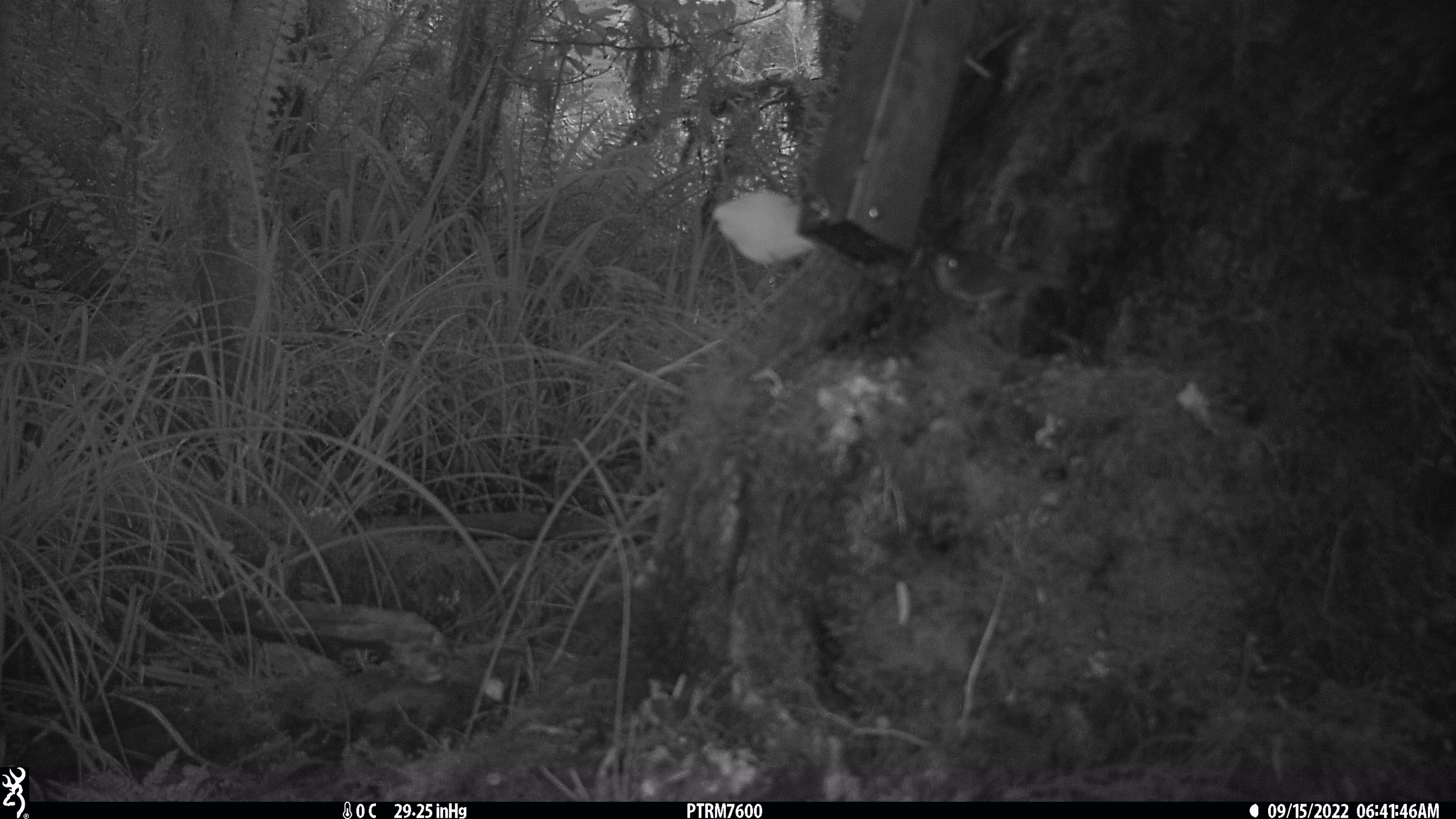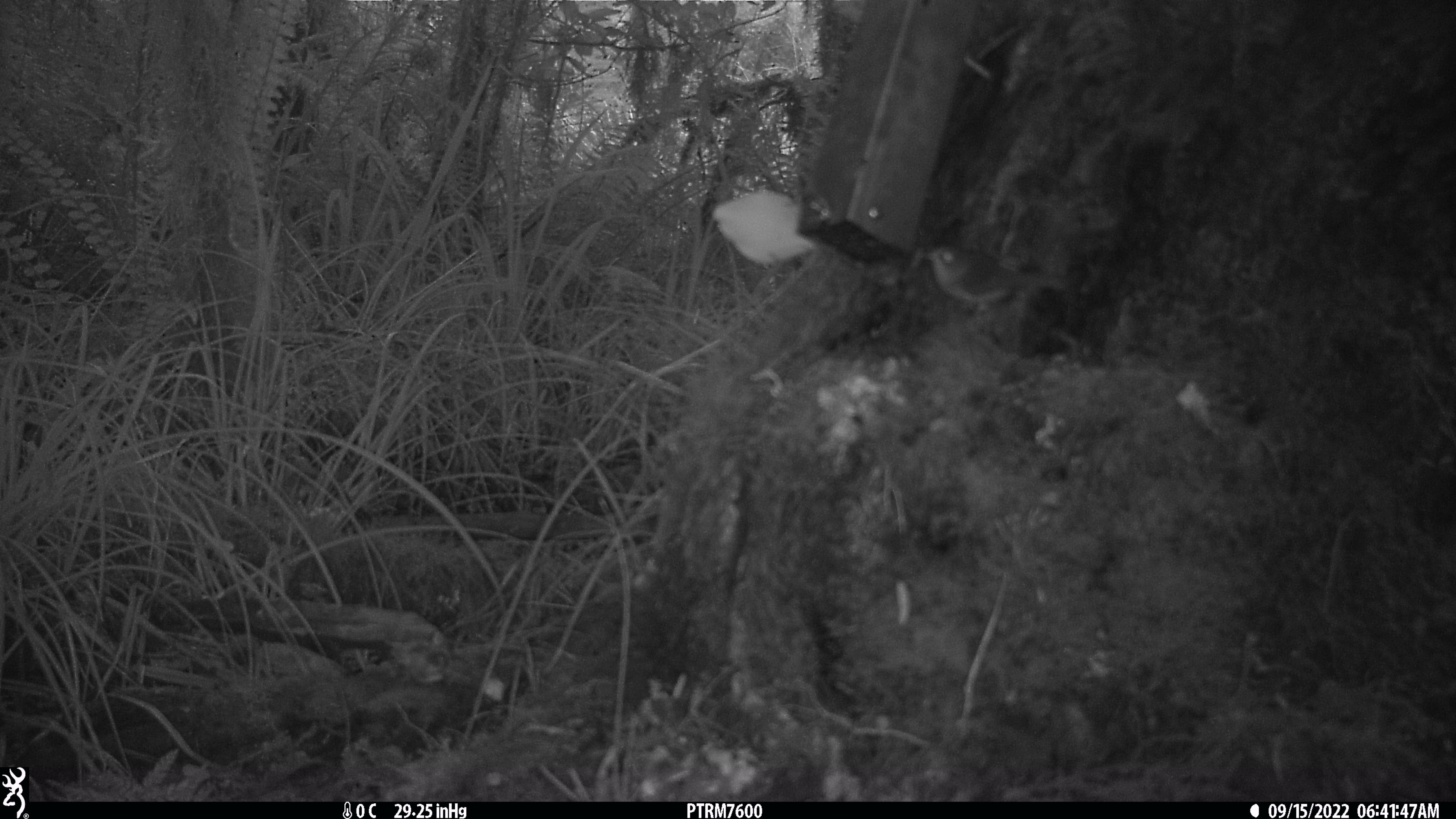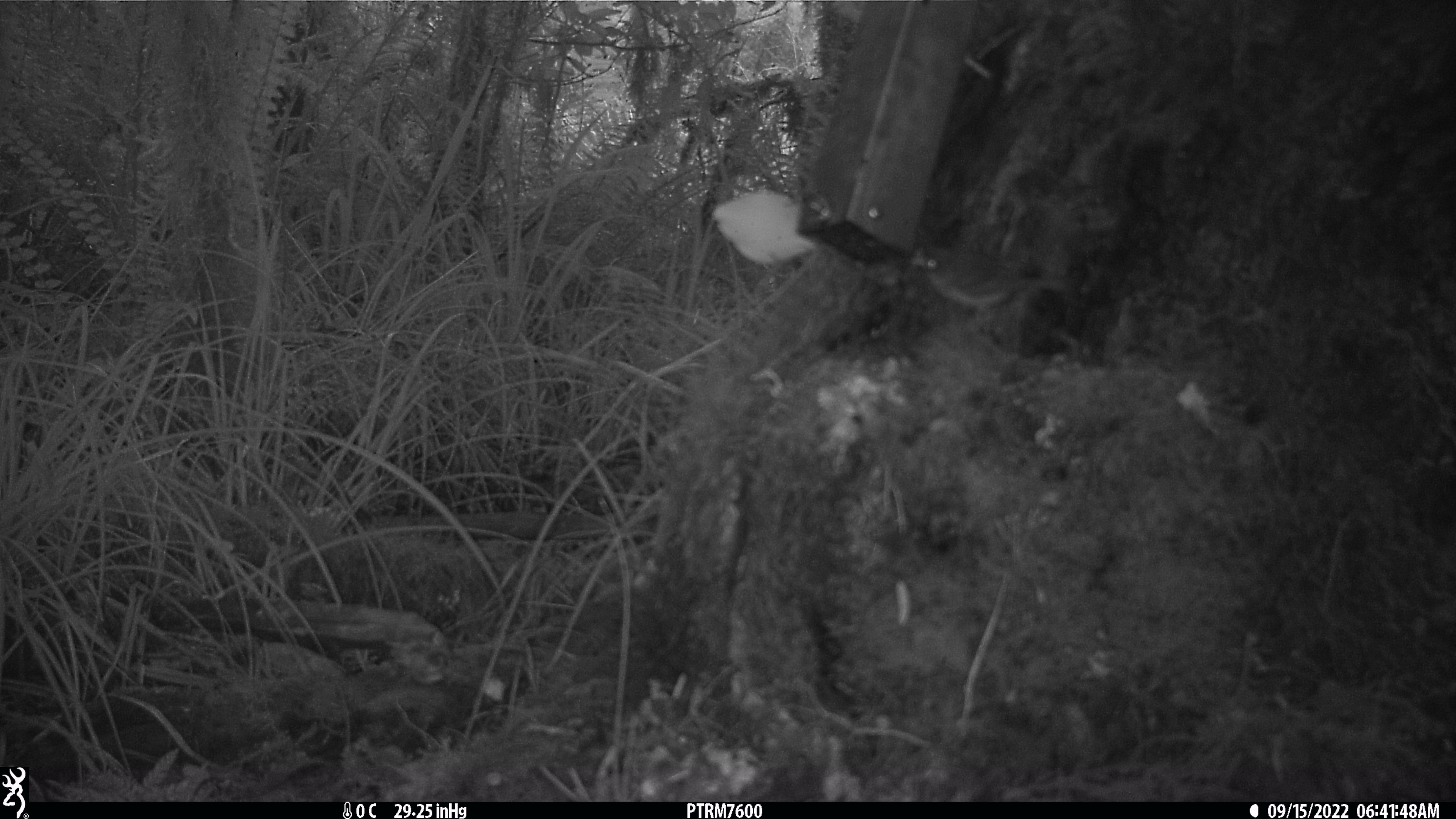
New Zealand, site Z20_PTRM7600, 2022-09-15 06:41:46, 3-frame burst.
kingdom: Animalia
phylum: Chordata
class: Aves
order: Passeriformes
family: Zosteropidae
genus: Zosterops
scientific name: Zosterops lateralis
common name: silvereye